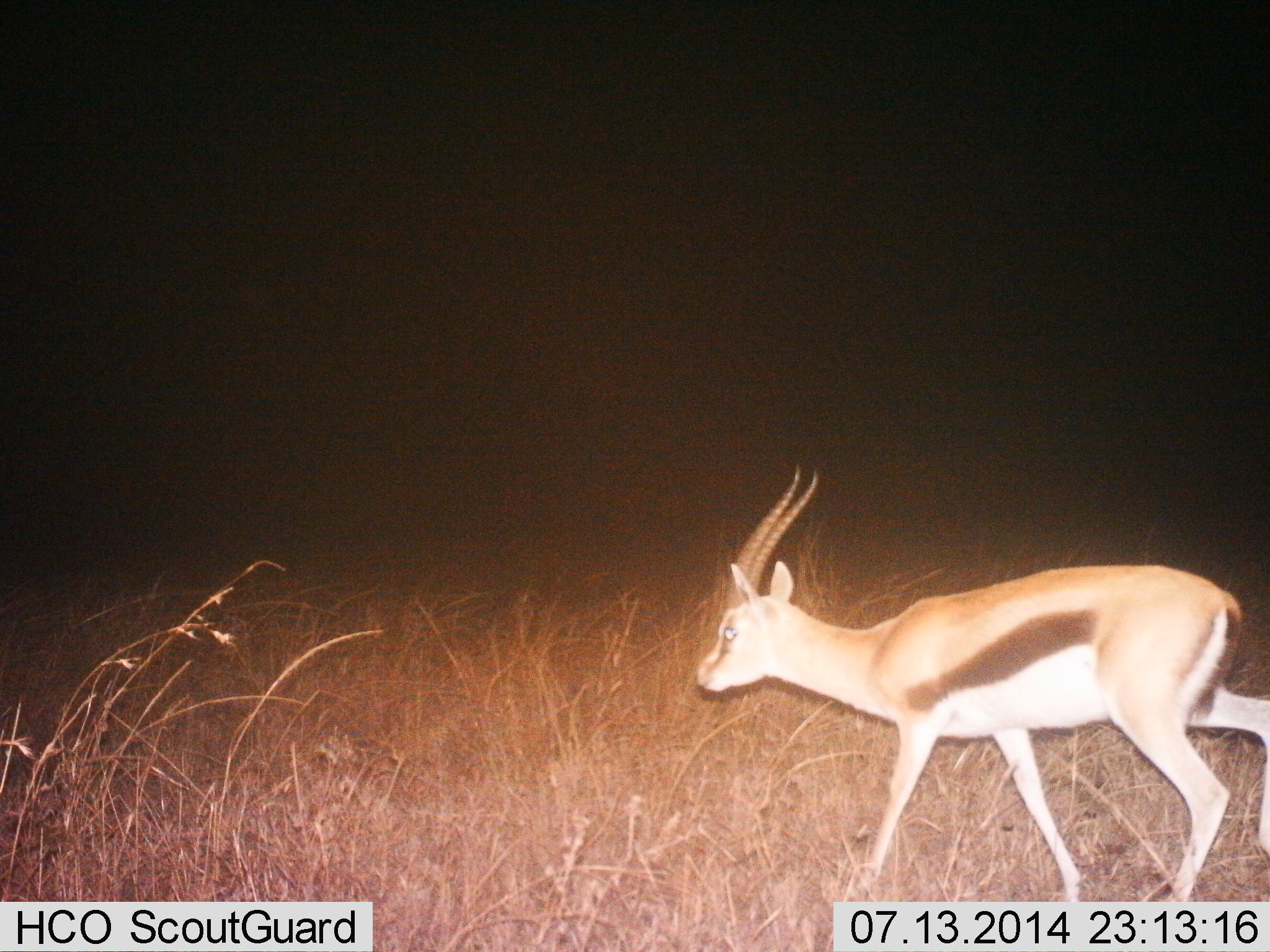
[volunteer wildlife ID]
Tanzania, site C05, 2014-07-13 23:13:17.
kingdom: Animalia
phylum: Chordata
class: Mammalia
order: Artiodactyla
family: Bovidae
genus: Eudorcas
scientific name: Eudorcas thomsonii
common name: thomson's gazelle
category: gazellethomsons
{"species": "gazellethomsons (thomson's gazelle) (Eudorcas thomsonii)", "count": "1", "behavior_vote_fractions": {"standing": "20%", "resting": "0%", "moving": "80%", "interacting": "0%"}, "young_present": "0%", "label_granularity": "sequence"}